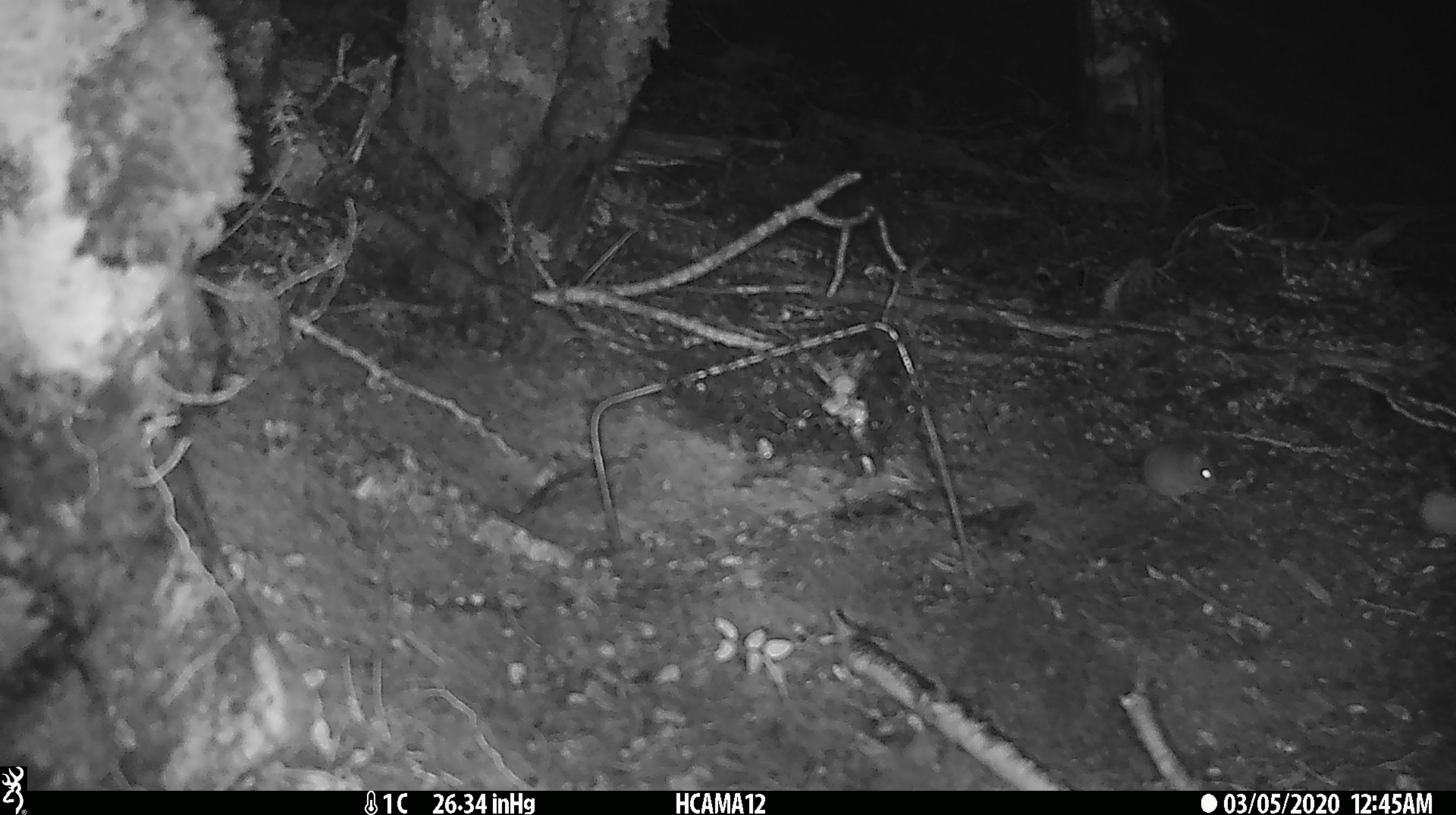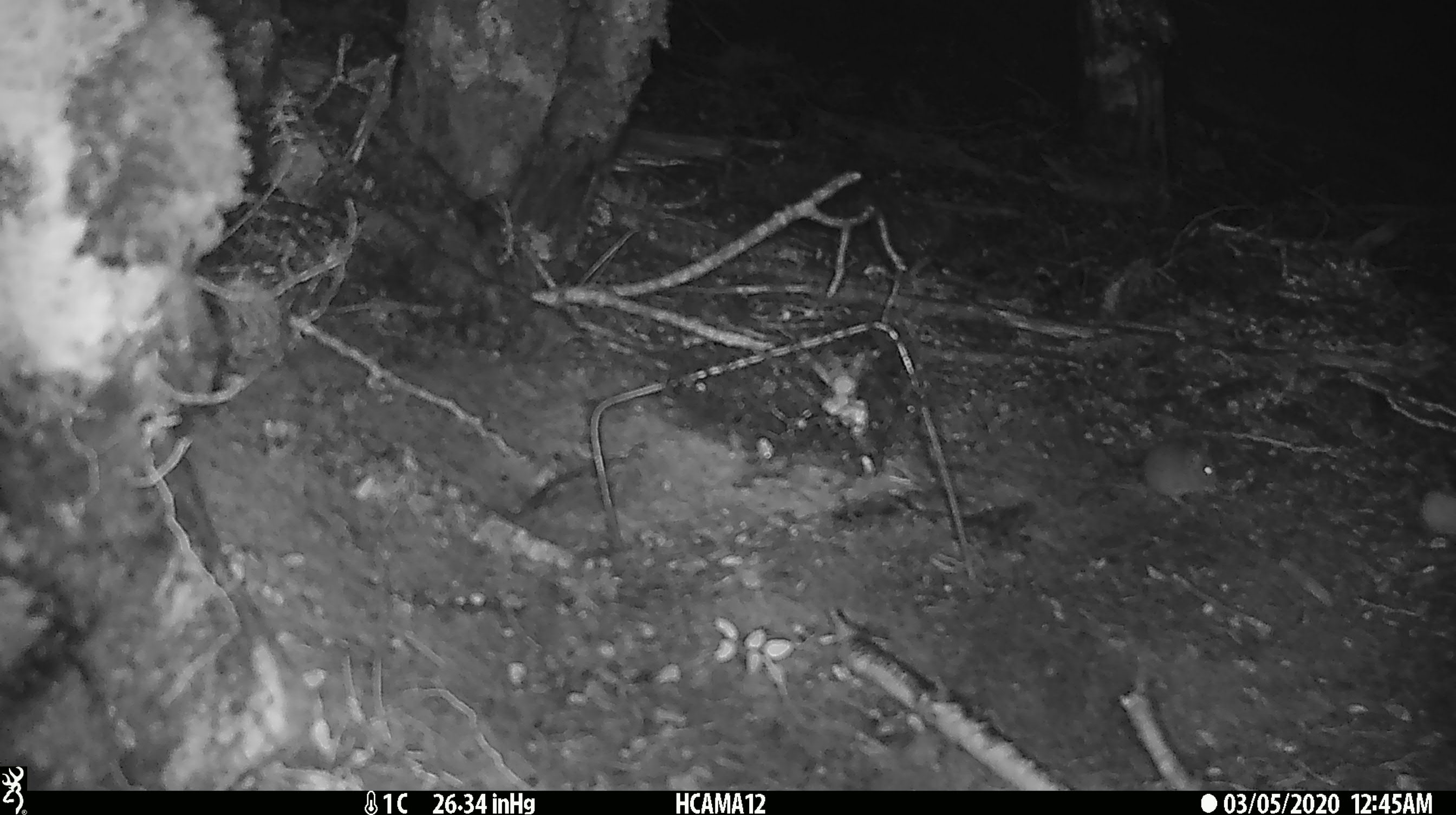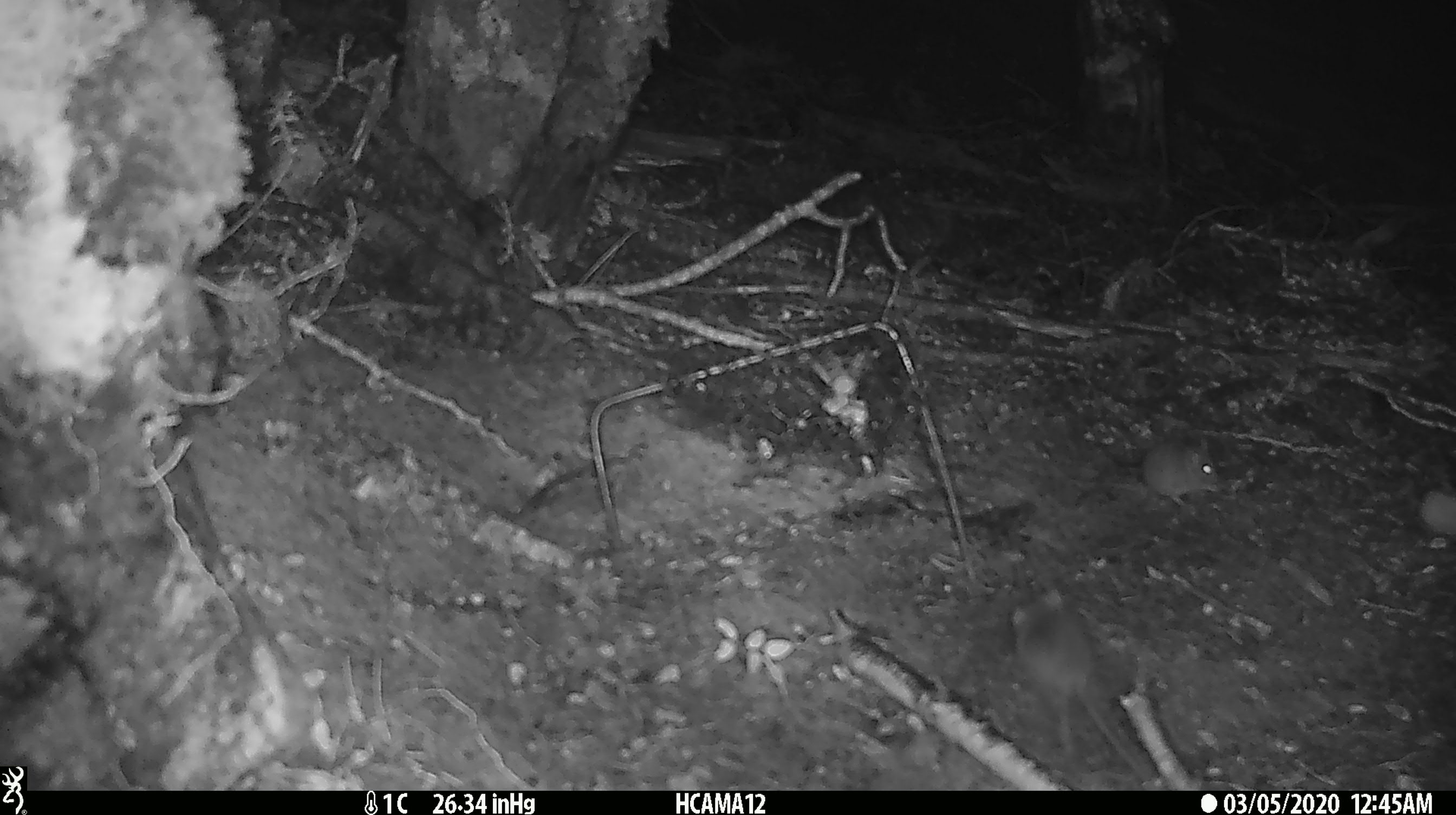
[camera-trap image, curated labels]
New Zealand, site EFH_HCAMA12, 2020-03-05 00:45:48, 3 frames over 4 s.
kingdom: Animalia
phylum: Chordata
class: Mammalia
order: Rodentia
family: Muridae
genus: Mus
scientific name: Mus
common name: mouse